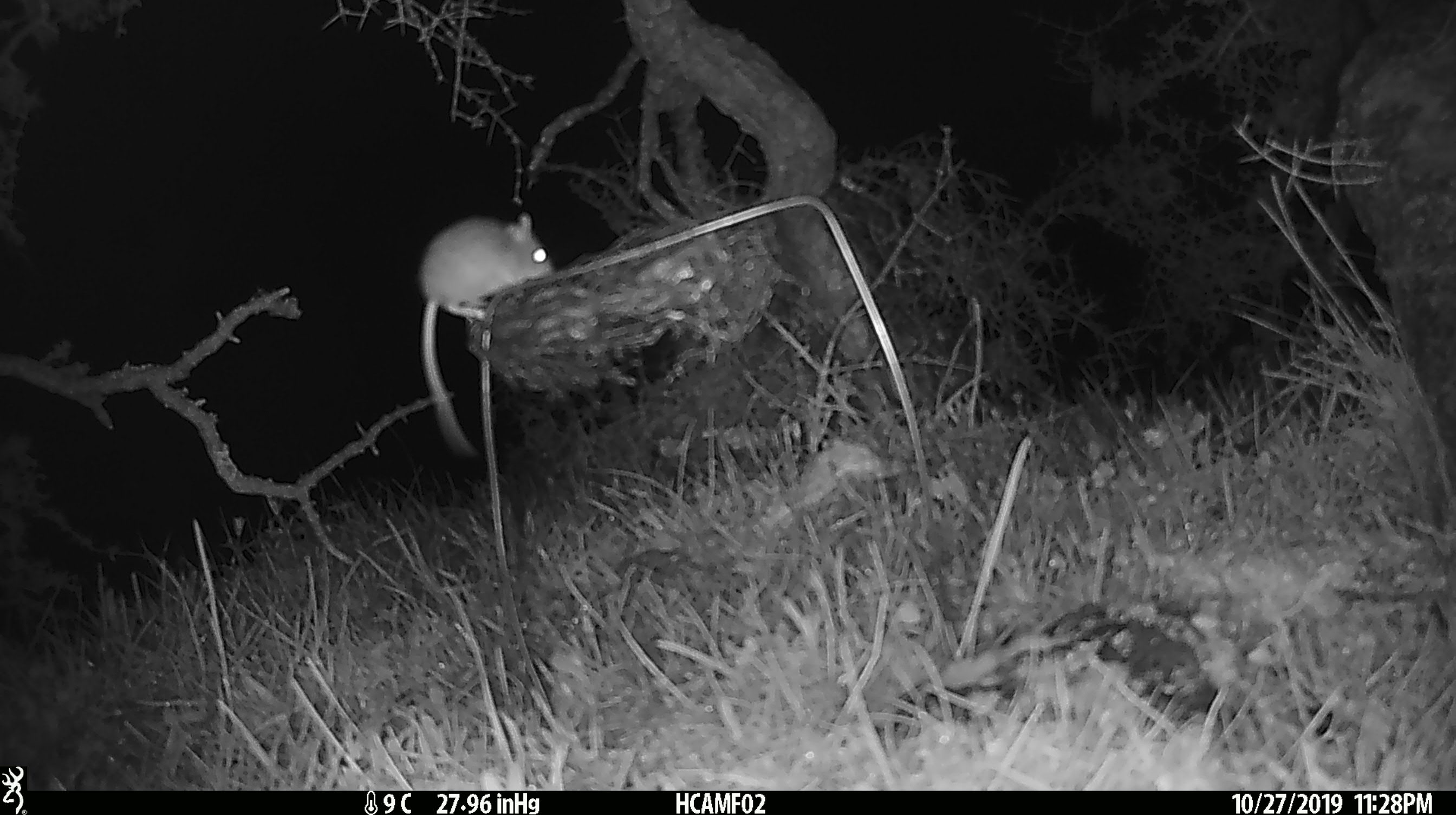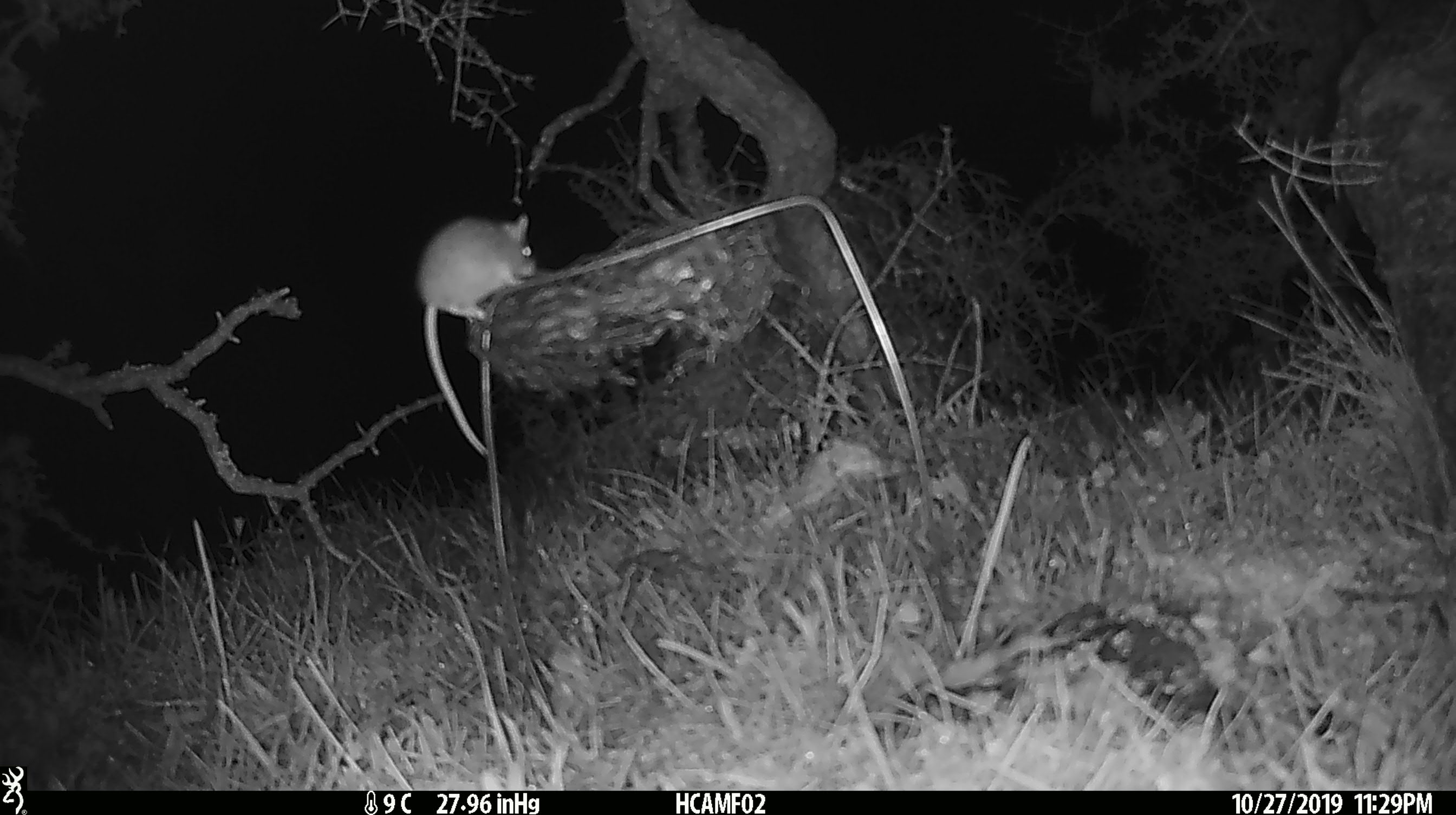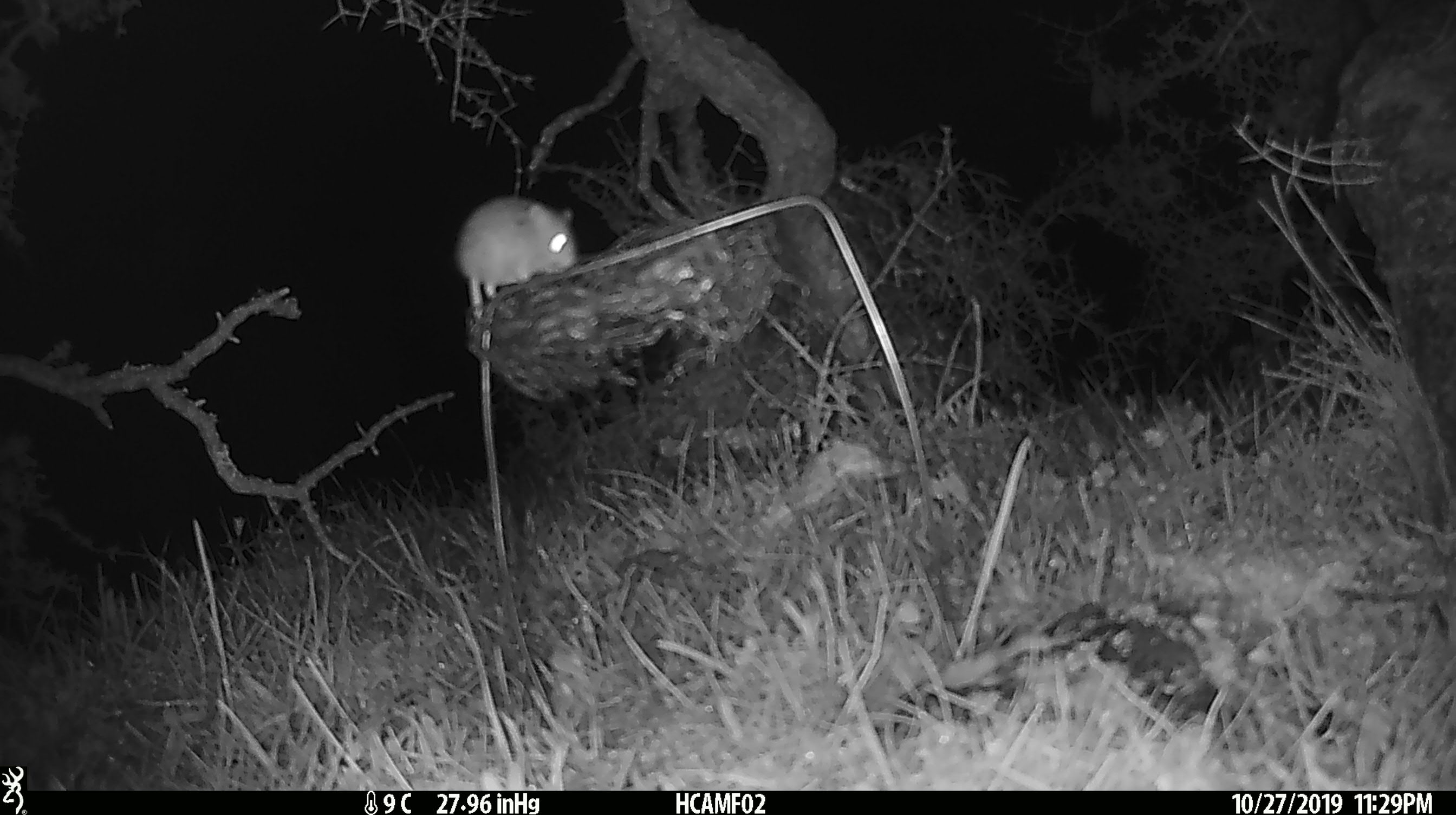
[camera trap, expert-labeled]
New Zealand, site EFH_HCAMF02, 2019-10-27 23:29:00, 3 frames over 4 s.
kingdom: Animalia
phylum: Chordata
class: Mammalia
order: Rodentia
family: Muridae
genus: Mus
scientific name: Mus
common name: mouse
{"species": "mouse (Mus)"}